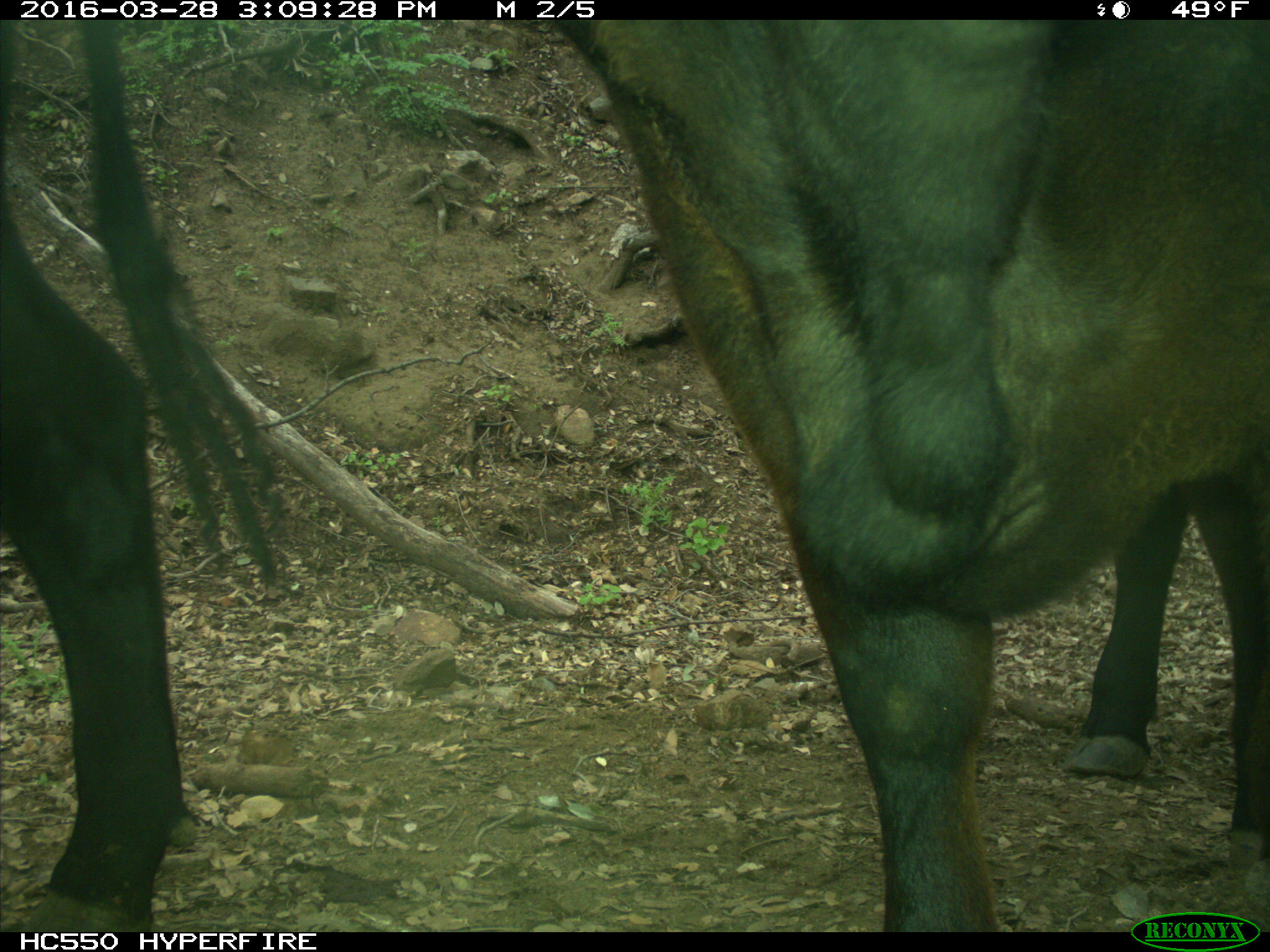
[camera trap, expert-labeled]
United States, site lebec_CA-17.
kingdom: Animalia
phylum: Chordata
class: Mammalia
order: Artiodactyla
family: Bovidae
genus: Bos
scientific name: Bos taurus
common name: domestic cow